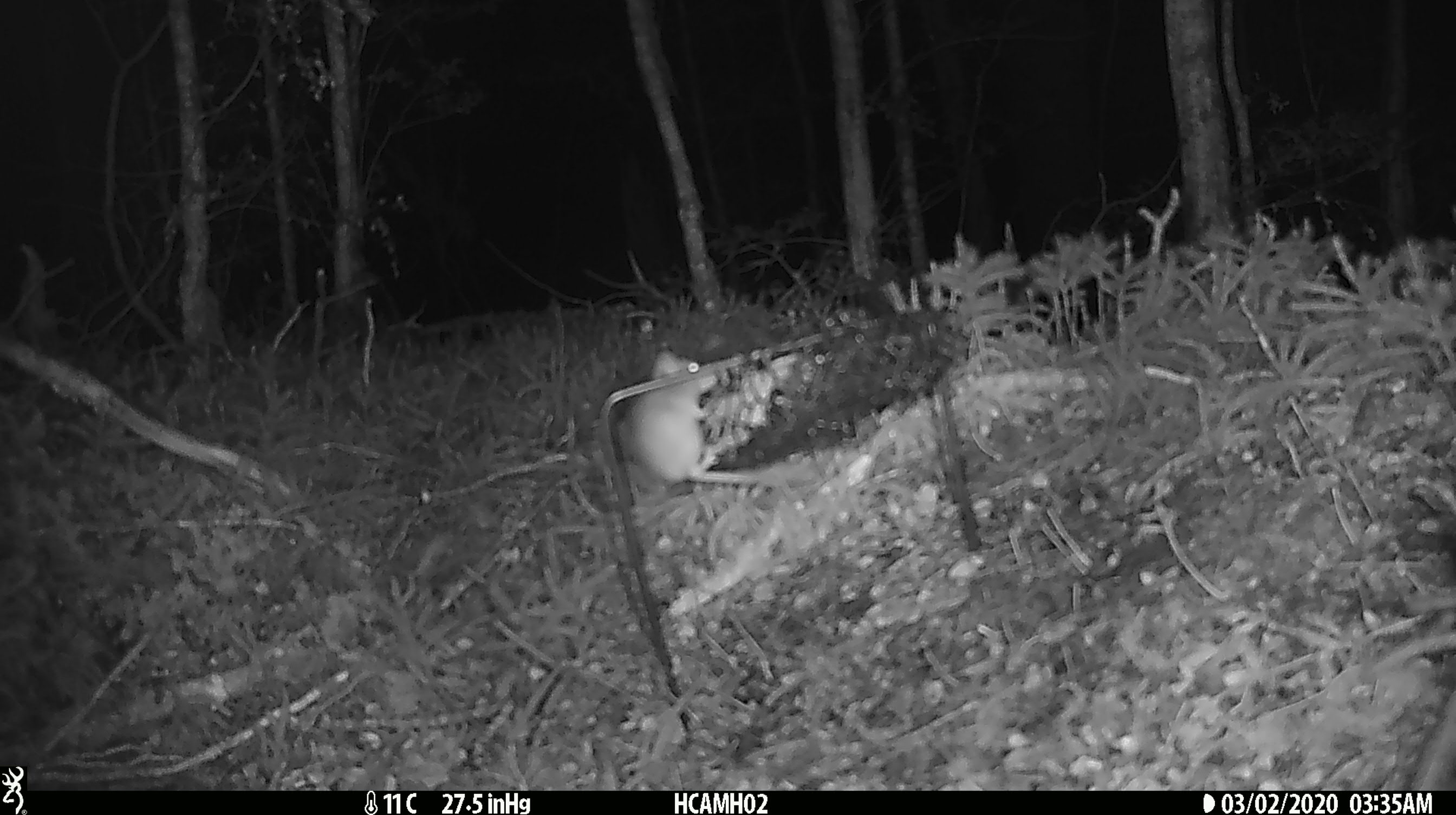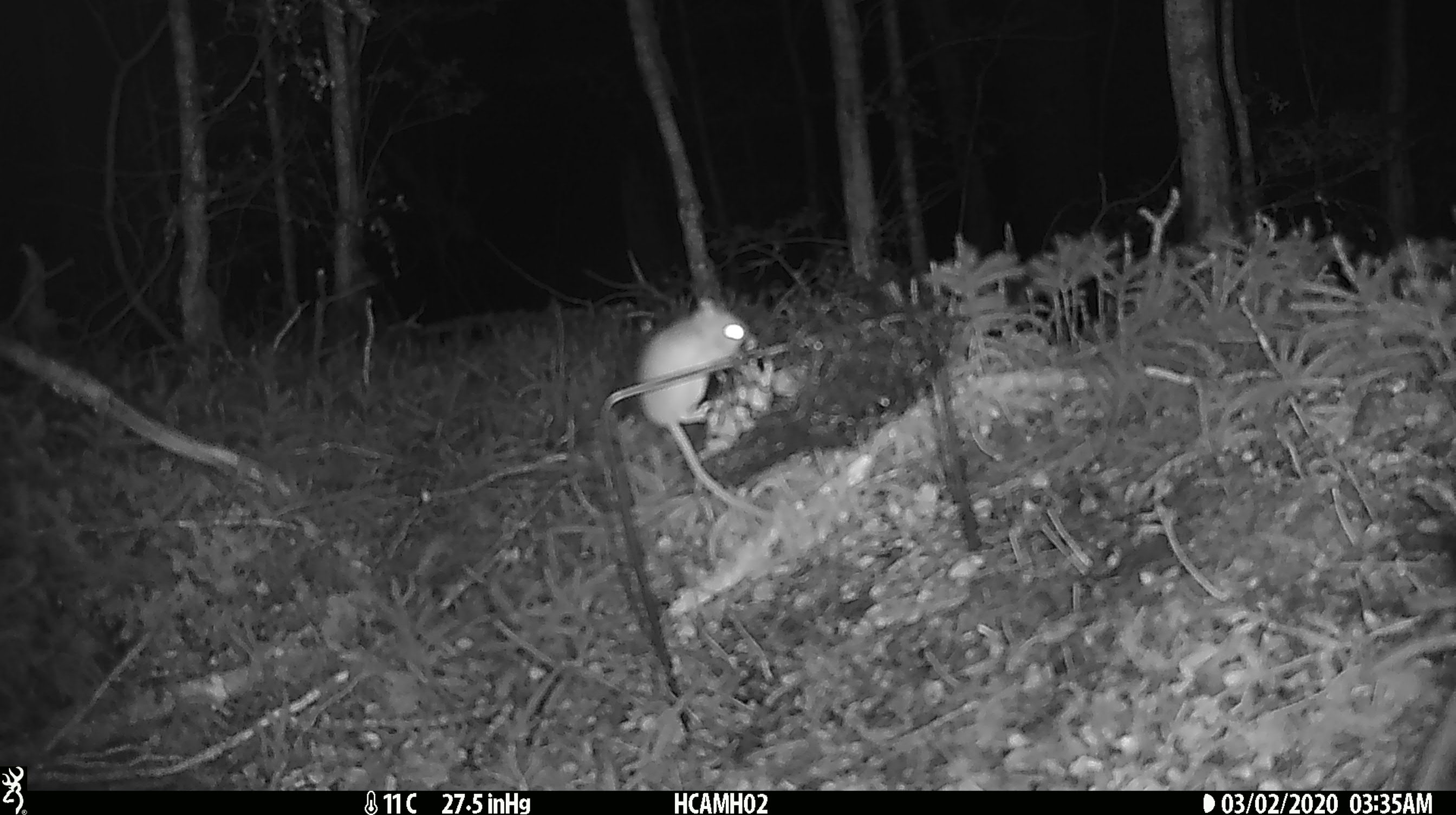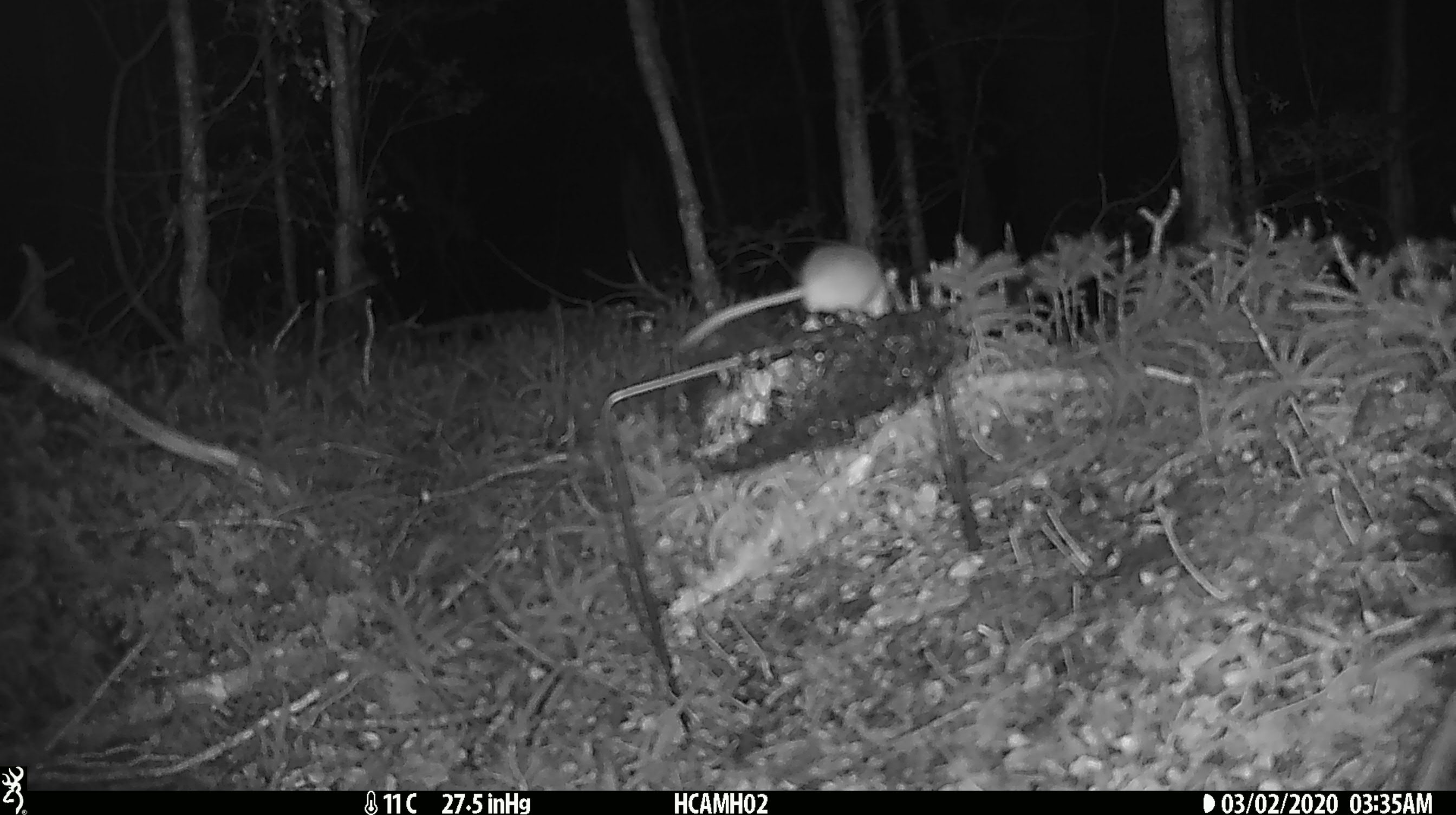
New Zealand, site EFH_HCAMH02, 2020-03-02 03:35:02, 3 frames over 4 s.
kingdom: Animalia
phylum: Chordata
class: Mammalia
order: Rodentia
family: Muridae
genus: Mus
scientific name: Mus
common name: mouse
Mouse (Mus).